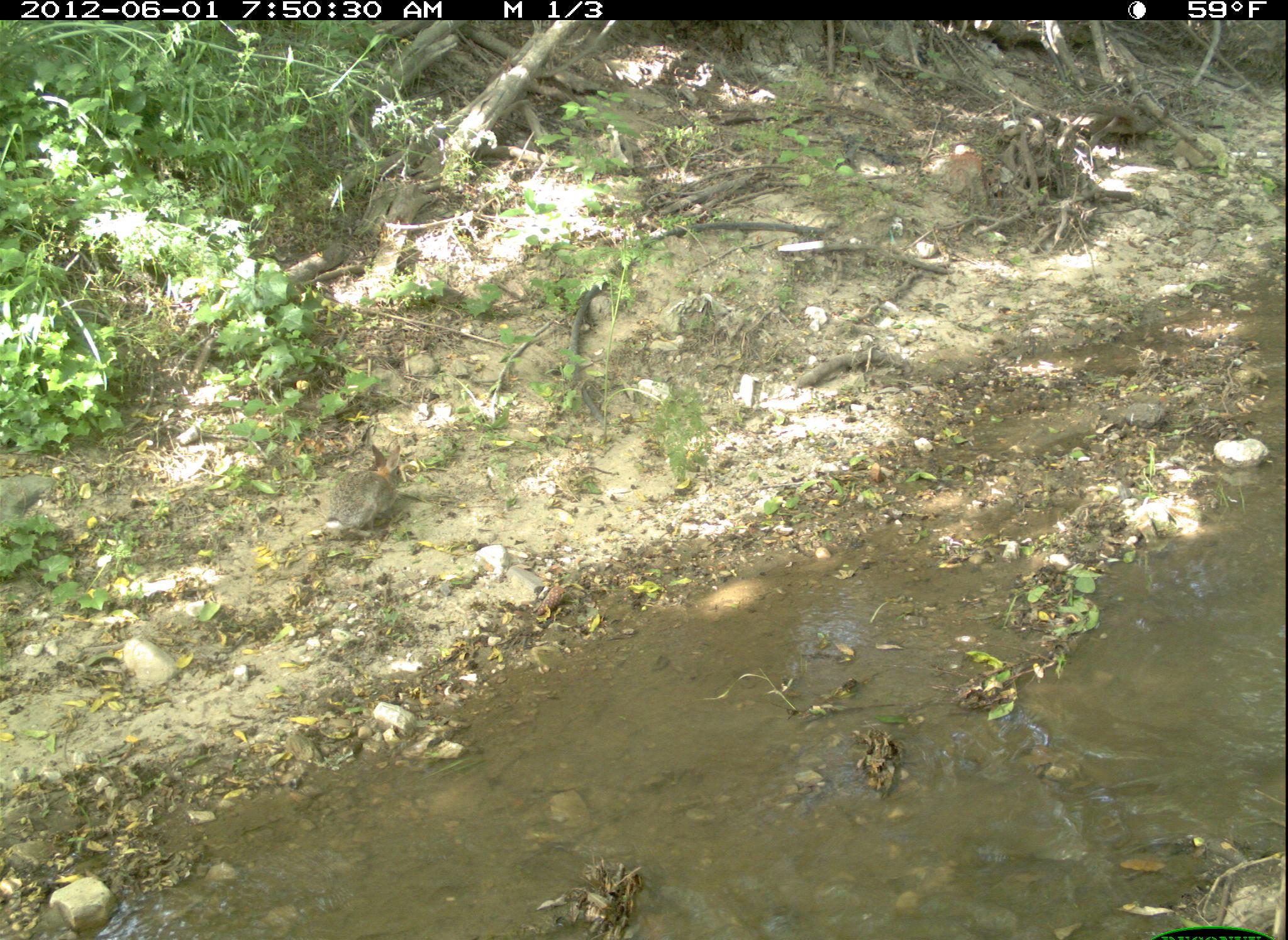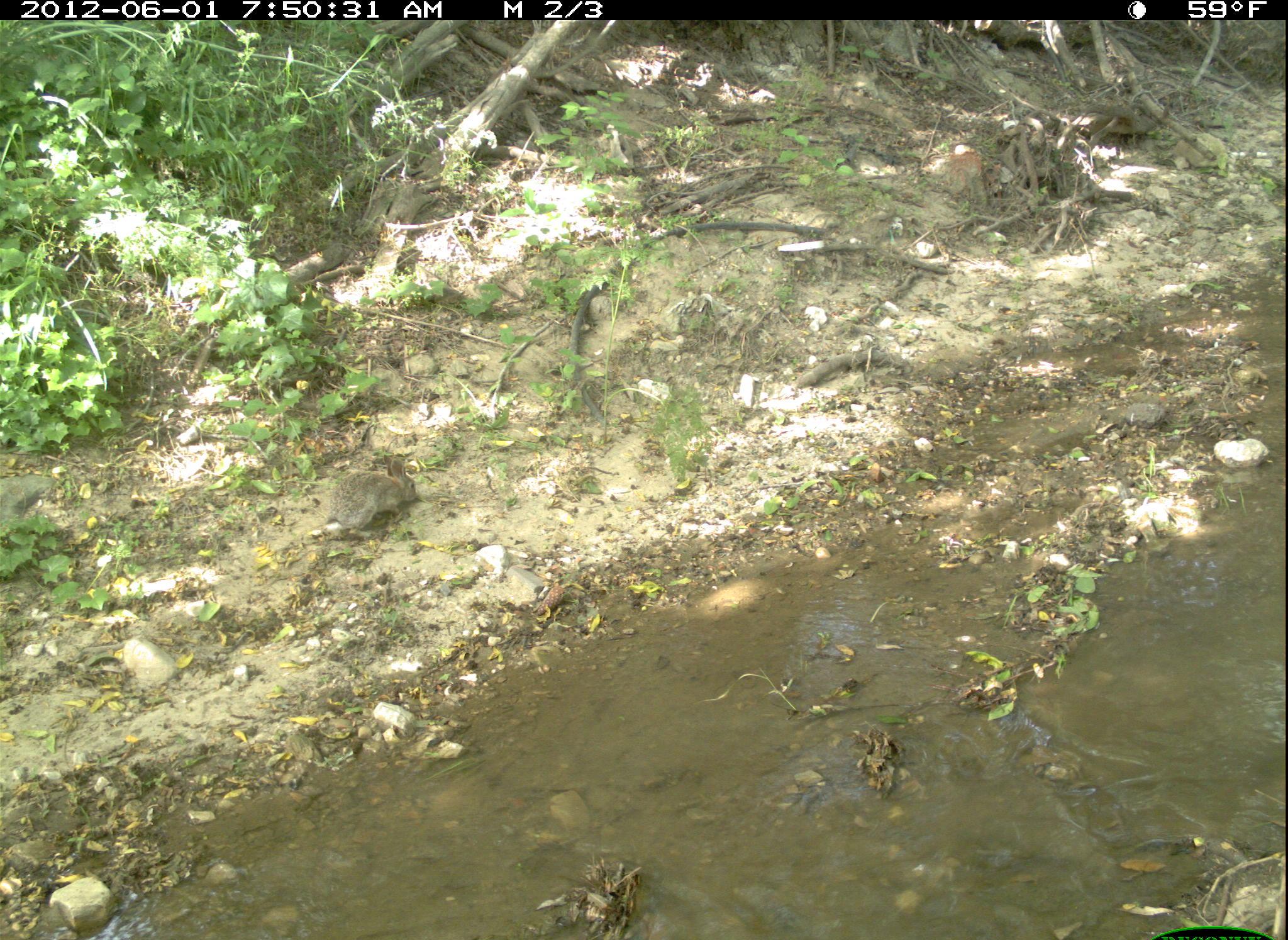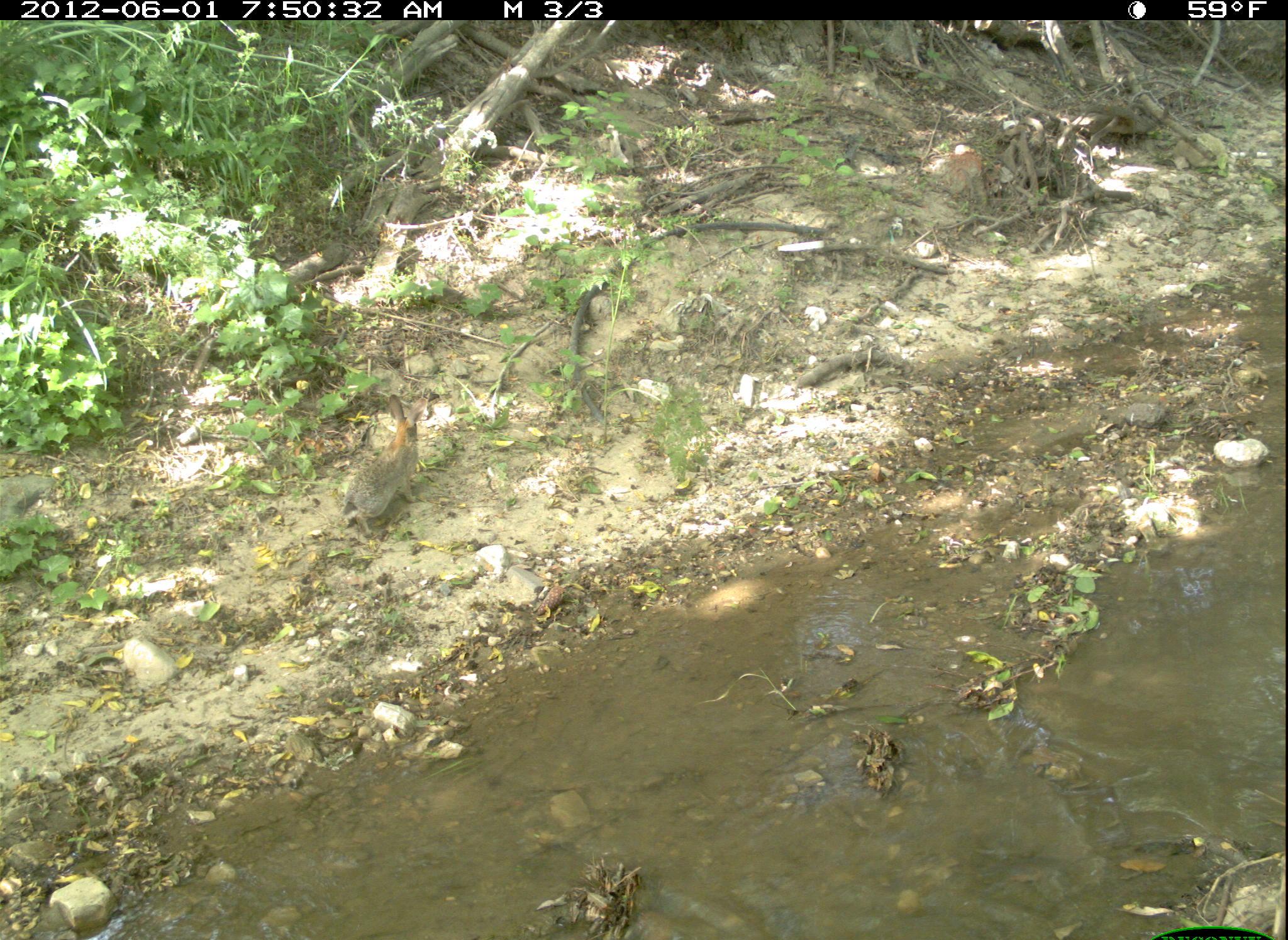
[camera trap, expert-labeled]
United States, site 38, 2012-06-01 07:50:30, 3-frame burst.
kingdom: Animalia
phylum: Chordata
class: Mammalia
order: Lagomorpha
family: Leporidae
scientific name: Leporidae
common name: rabbits and hares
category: rabbit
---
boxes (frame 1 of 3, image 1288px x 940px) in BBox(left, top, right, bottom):
rabbit: BBox(319, 443, 420, 552)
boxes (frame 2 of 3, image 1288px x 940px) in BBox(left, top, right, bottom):
rabbit: BBox(312, 448, 423, 536)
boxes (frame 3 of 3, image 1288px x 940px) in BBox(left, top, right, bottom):
rabbit: BBox(335, 391, 436, 540)